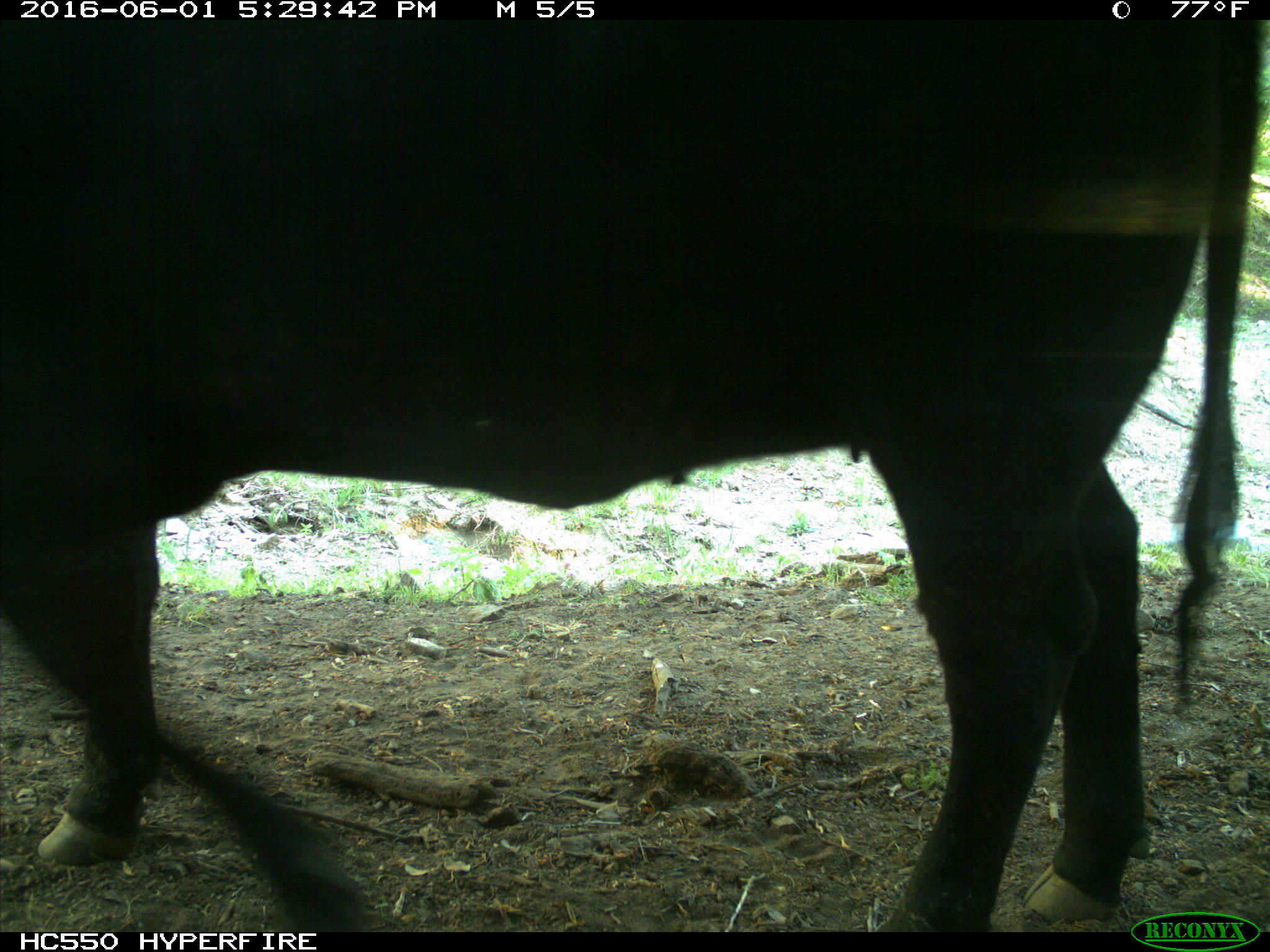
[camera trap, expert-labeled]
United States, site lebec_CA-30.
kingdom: Animalia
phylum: Chordata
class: Mammalia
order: Artiodactyla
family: Bovidae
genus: Bos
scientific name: Bos taurus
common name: domestic cow